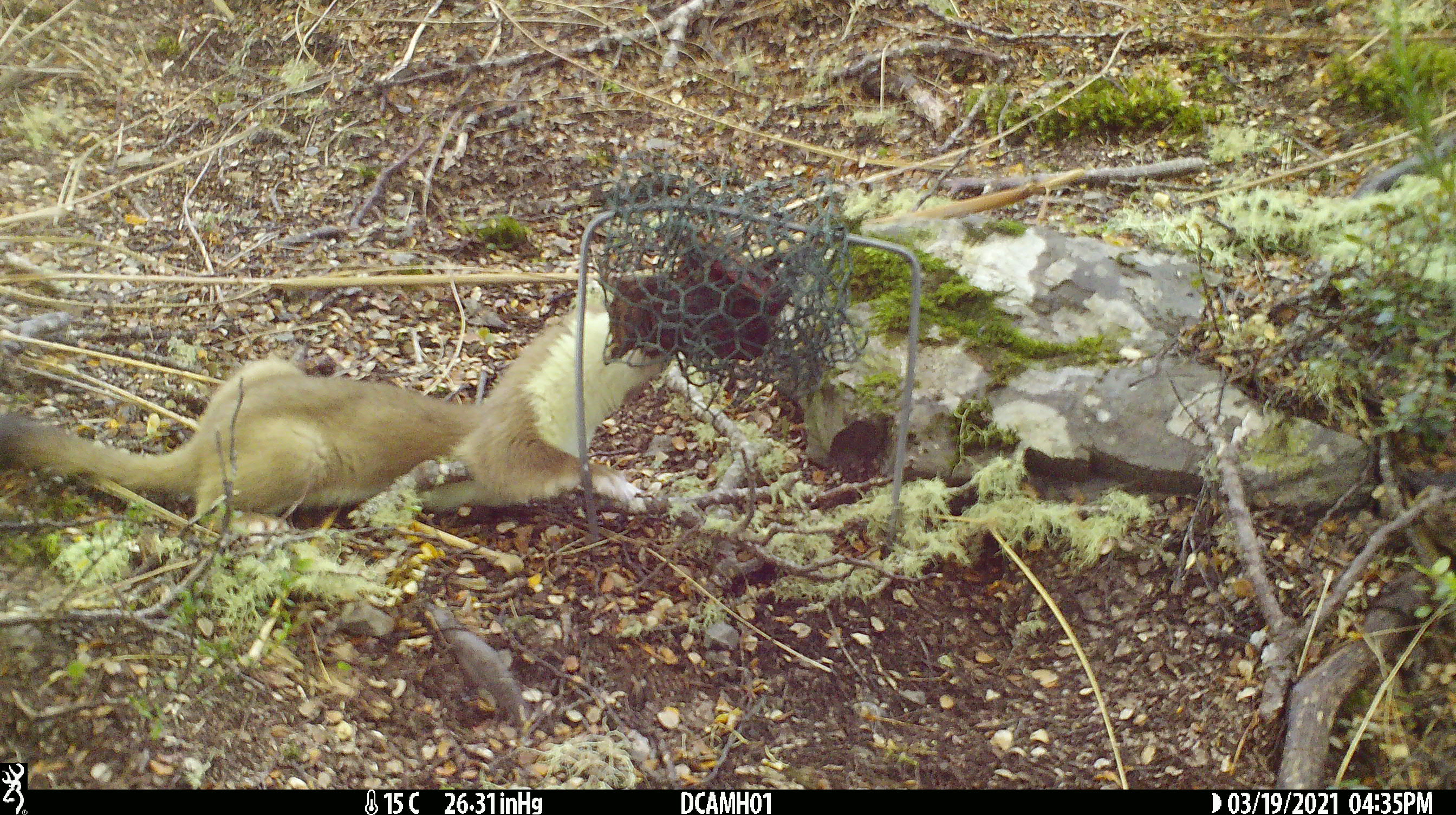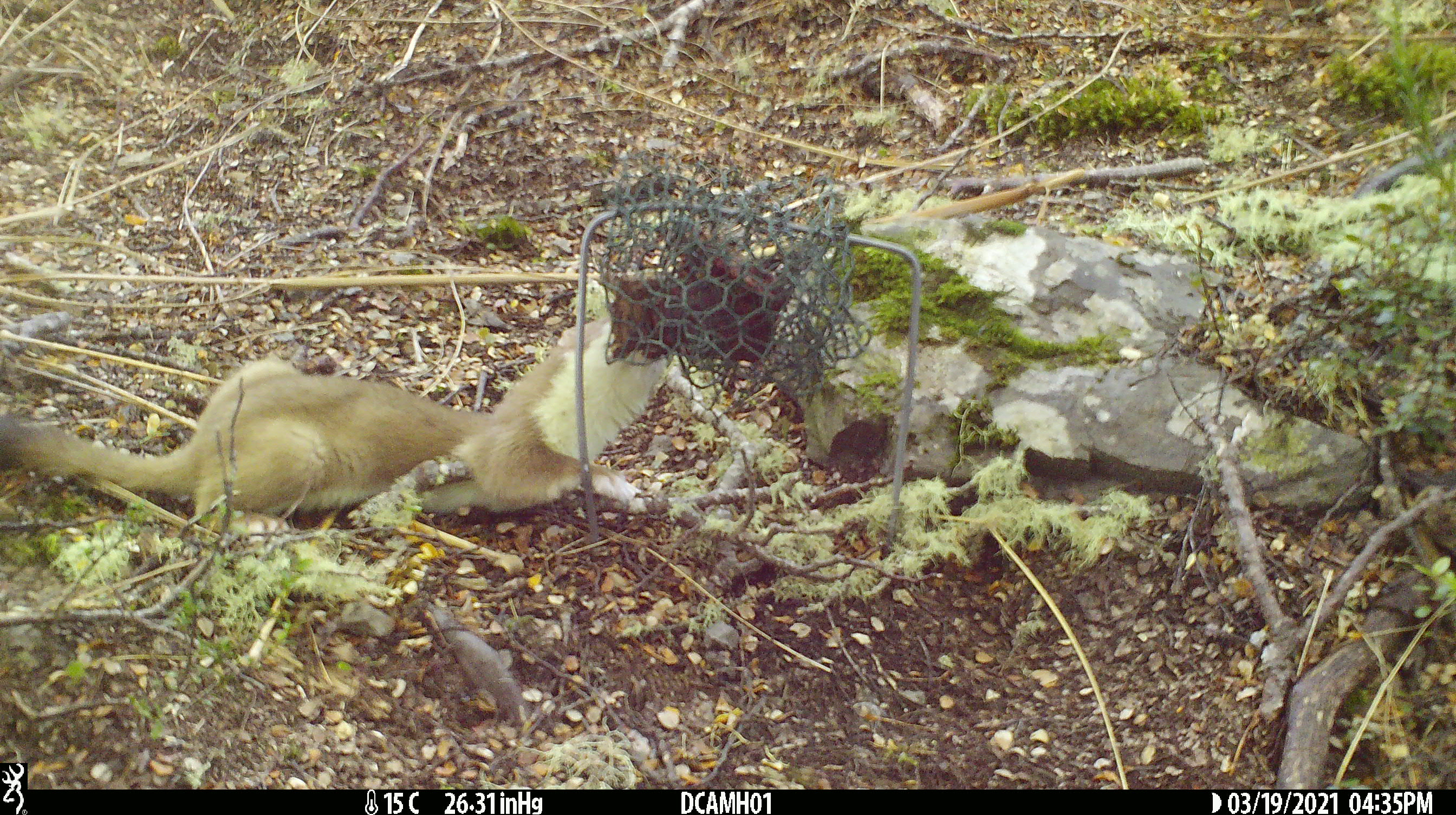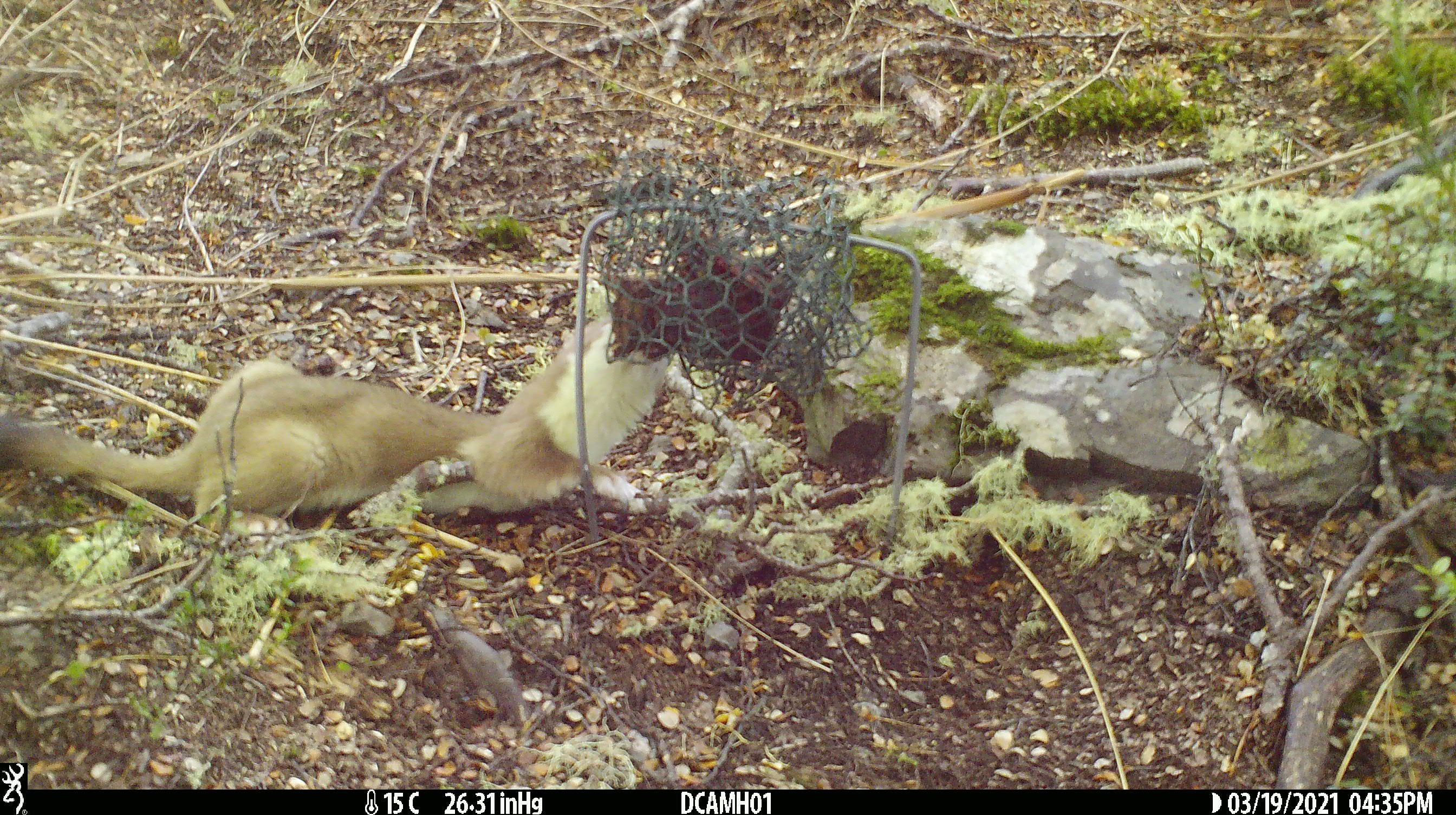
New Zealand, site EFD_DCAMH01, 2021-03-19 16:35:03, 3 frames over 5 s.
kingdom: Animalia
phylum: Chordata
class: Mammalia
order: Carnivora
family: Mustelidae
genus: Mustela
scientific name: Mustela erminea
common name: stoat